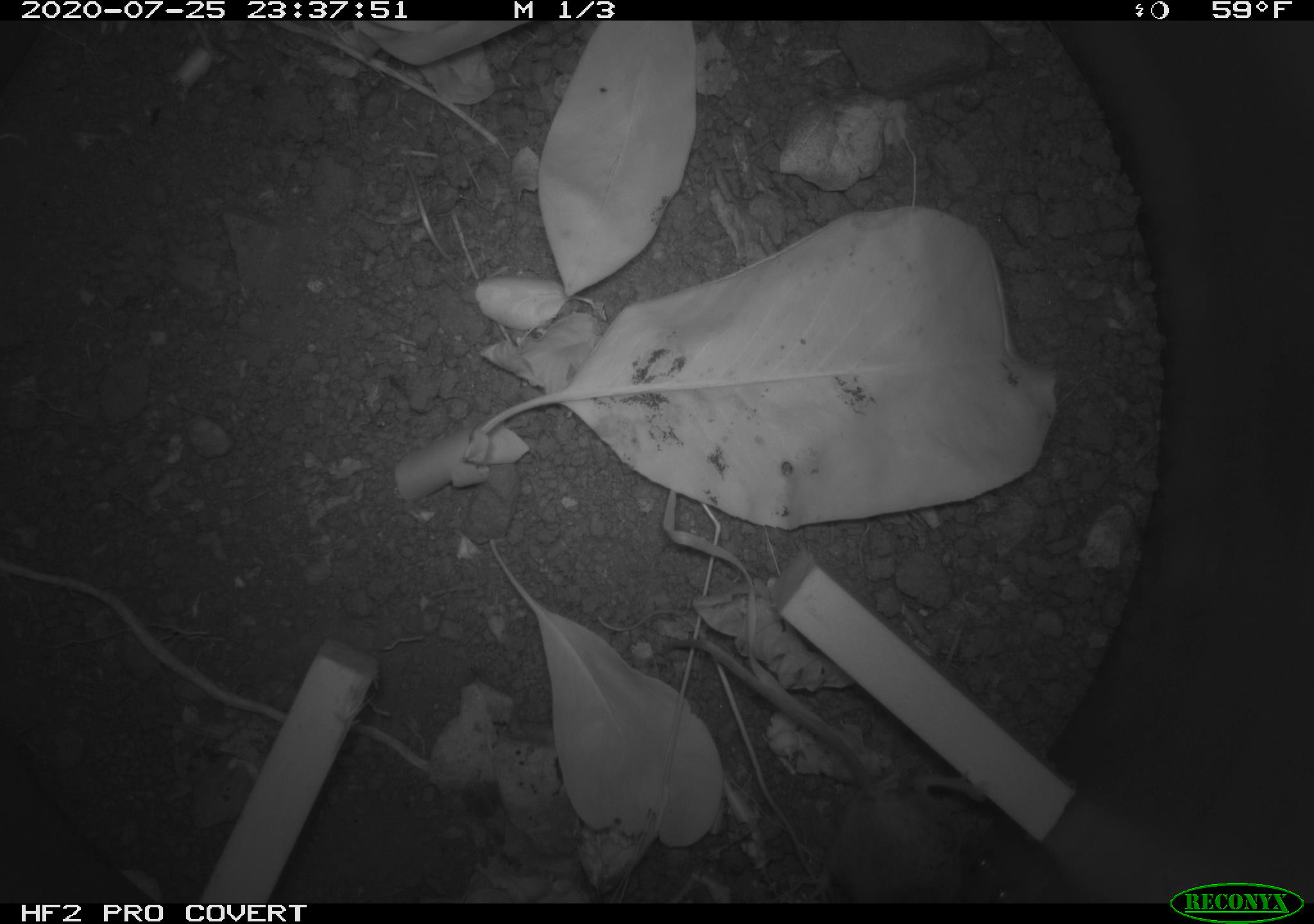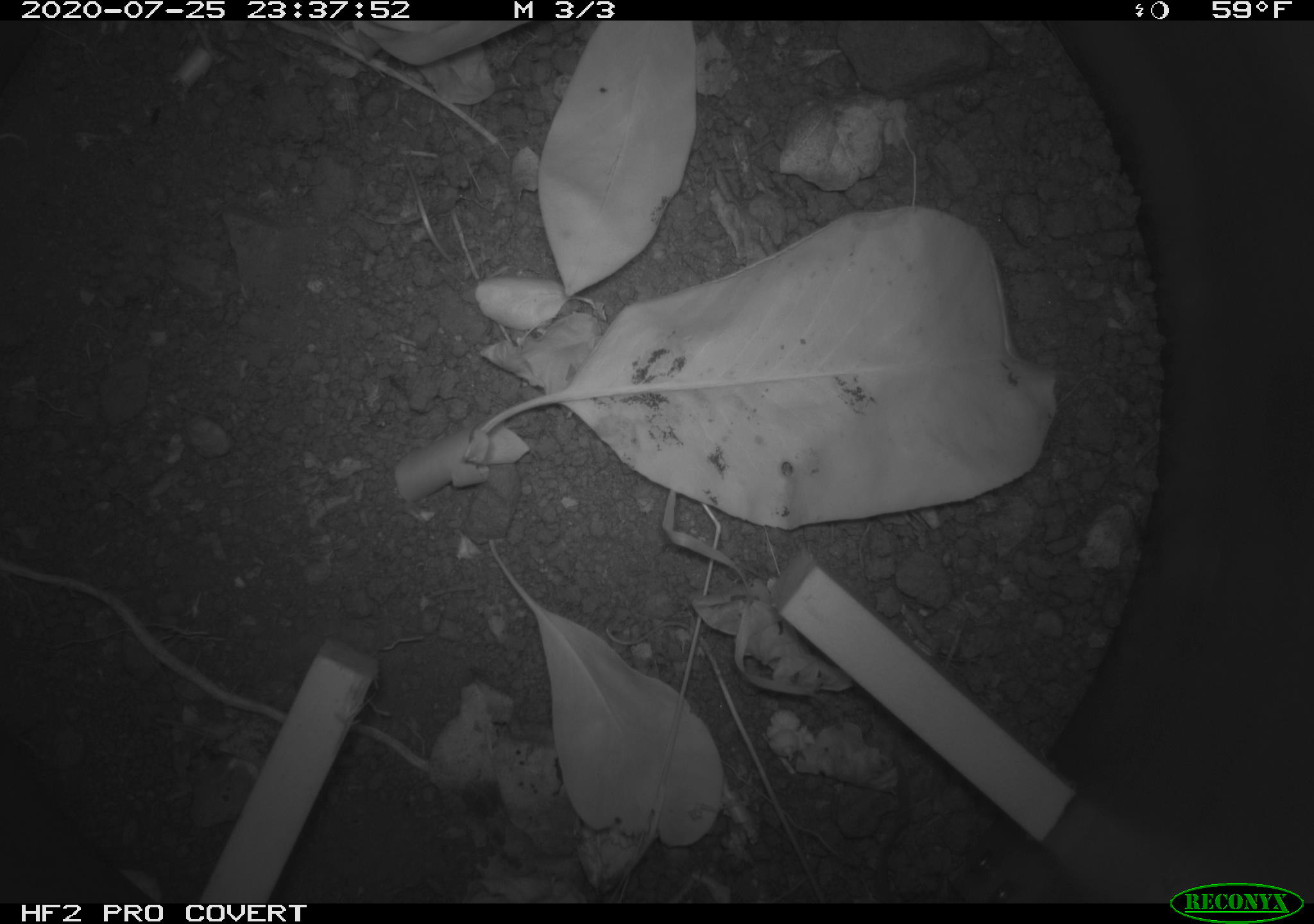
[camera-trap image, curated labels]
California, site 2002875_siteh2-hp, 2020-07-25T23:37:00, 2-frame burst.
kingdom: Animalia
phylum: Chordata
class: Mammalia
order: Rodentia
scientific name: Rodentia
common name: rodent